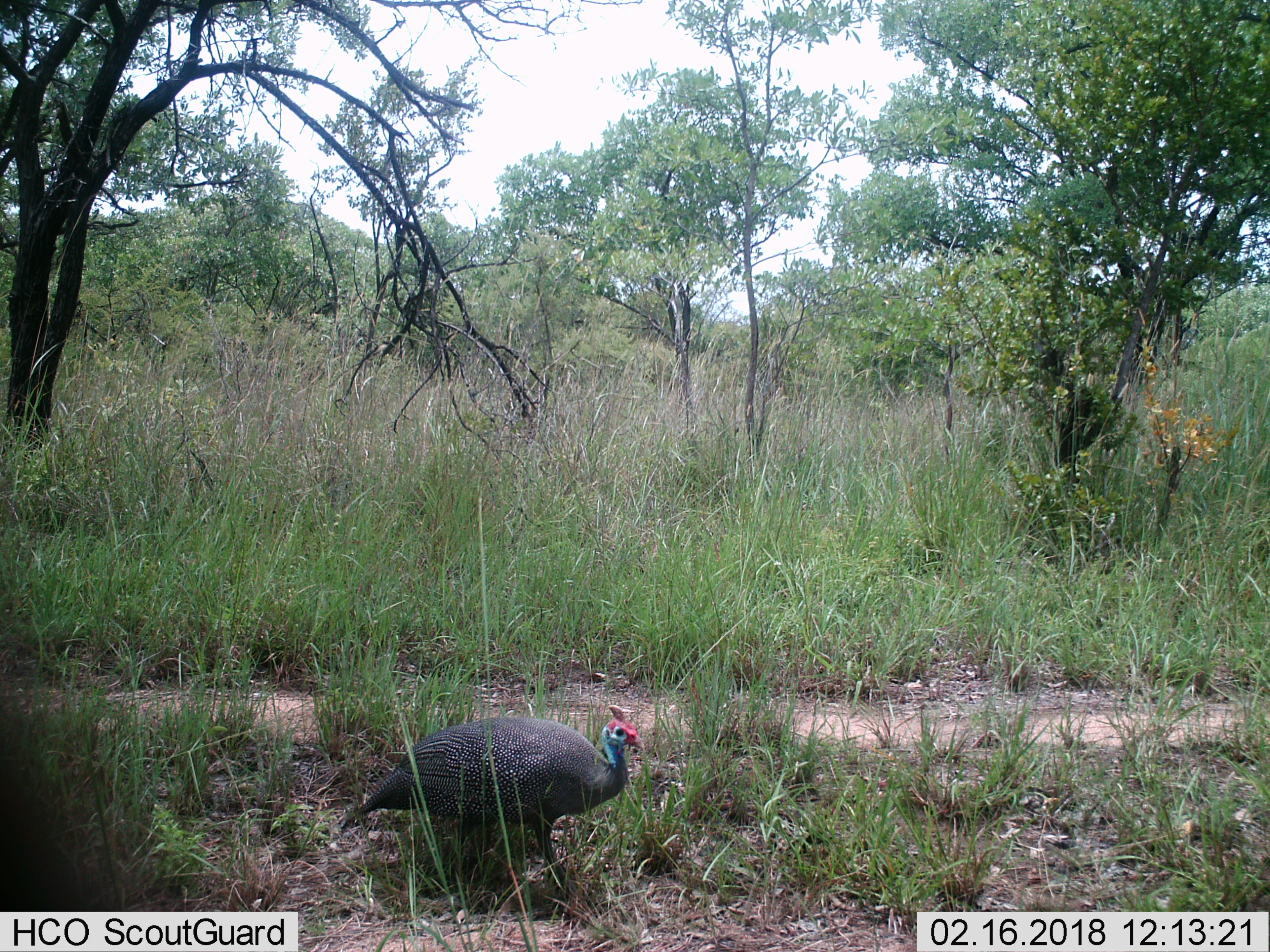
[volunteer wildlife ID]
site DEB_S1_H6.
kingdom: Animalia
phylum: Chordata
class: Aves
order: Galliformes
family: Numididae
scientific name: Numididae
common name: guineafowl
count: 1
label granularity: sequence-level